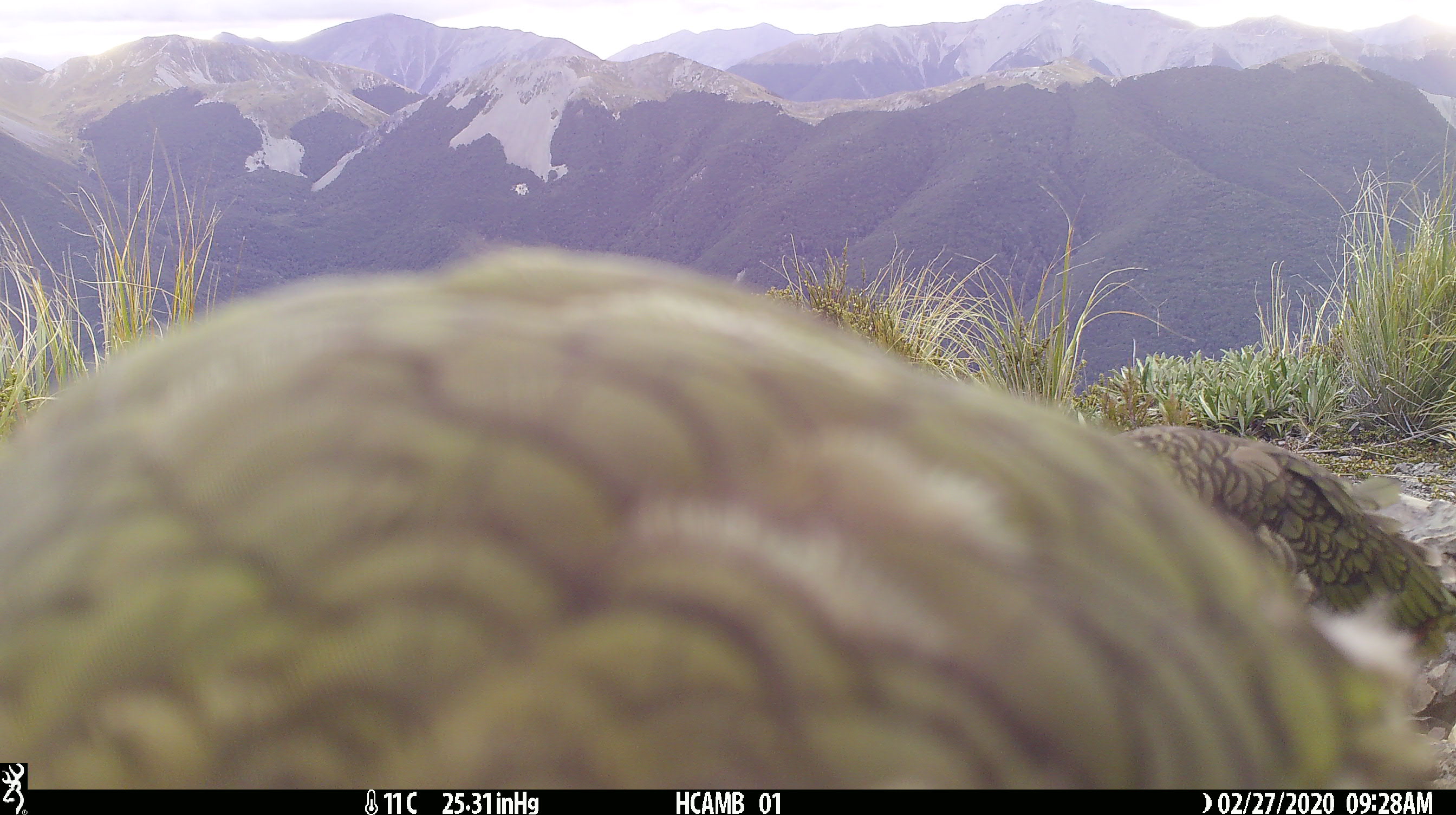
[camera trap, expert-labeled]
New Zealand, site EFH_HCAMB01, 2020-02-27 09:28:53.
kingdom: Animalia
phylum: Chordata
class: Aves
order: Psittaciformes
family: Strigopidae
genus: Nestor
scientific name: Nestor notabilis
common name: kea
Kea (Nestor notabilis).